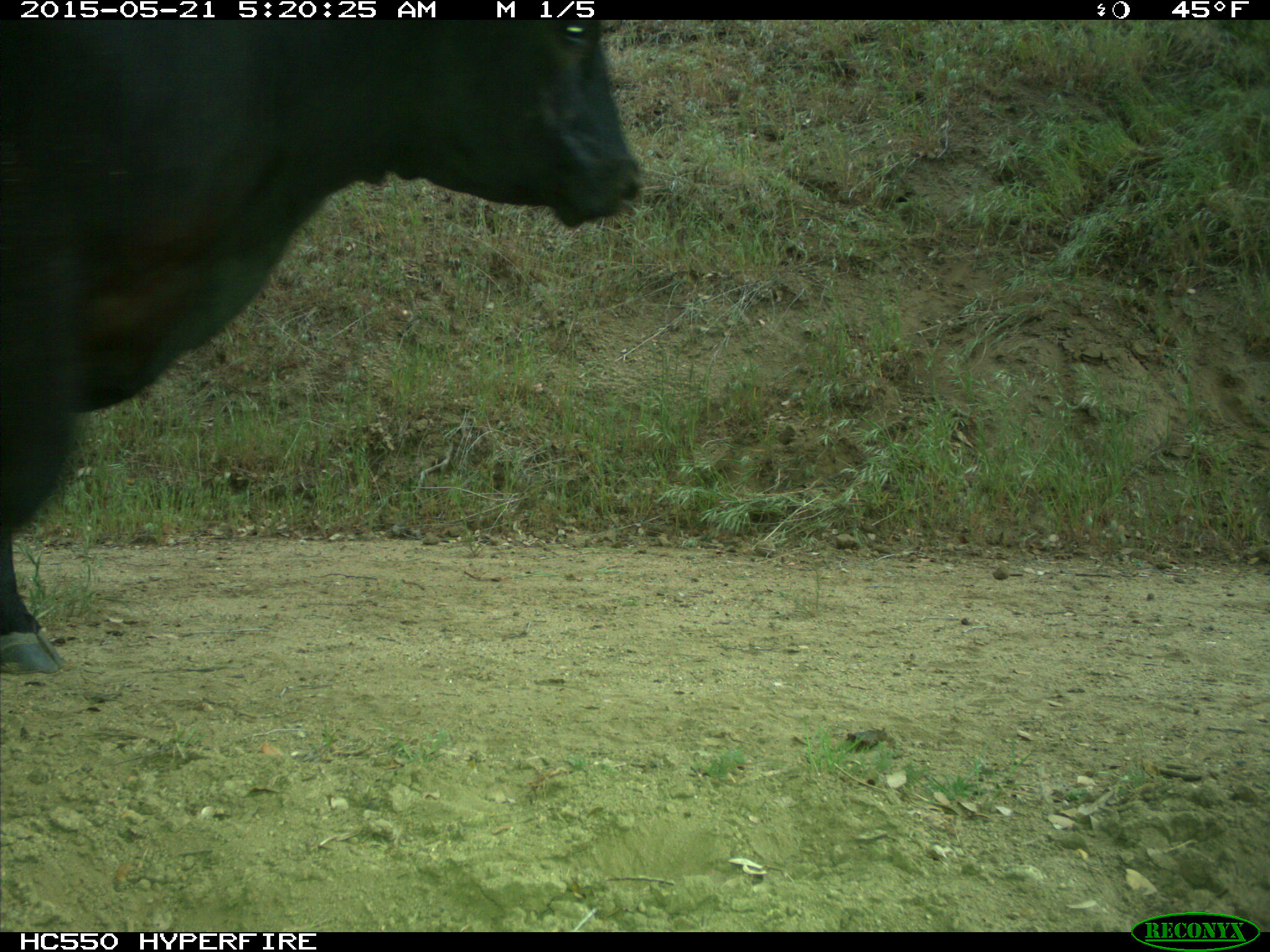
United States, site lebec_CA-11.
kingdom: Animalia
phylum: Chordata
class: Mammalia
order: Artiodactyla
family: Bovidae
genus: Bos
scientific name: Bos taurus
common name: domestic cow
Bos taurus (domestic cow).